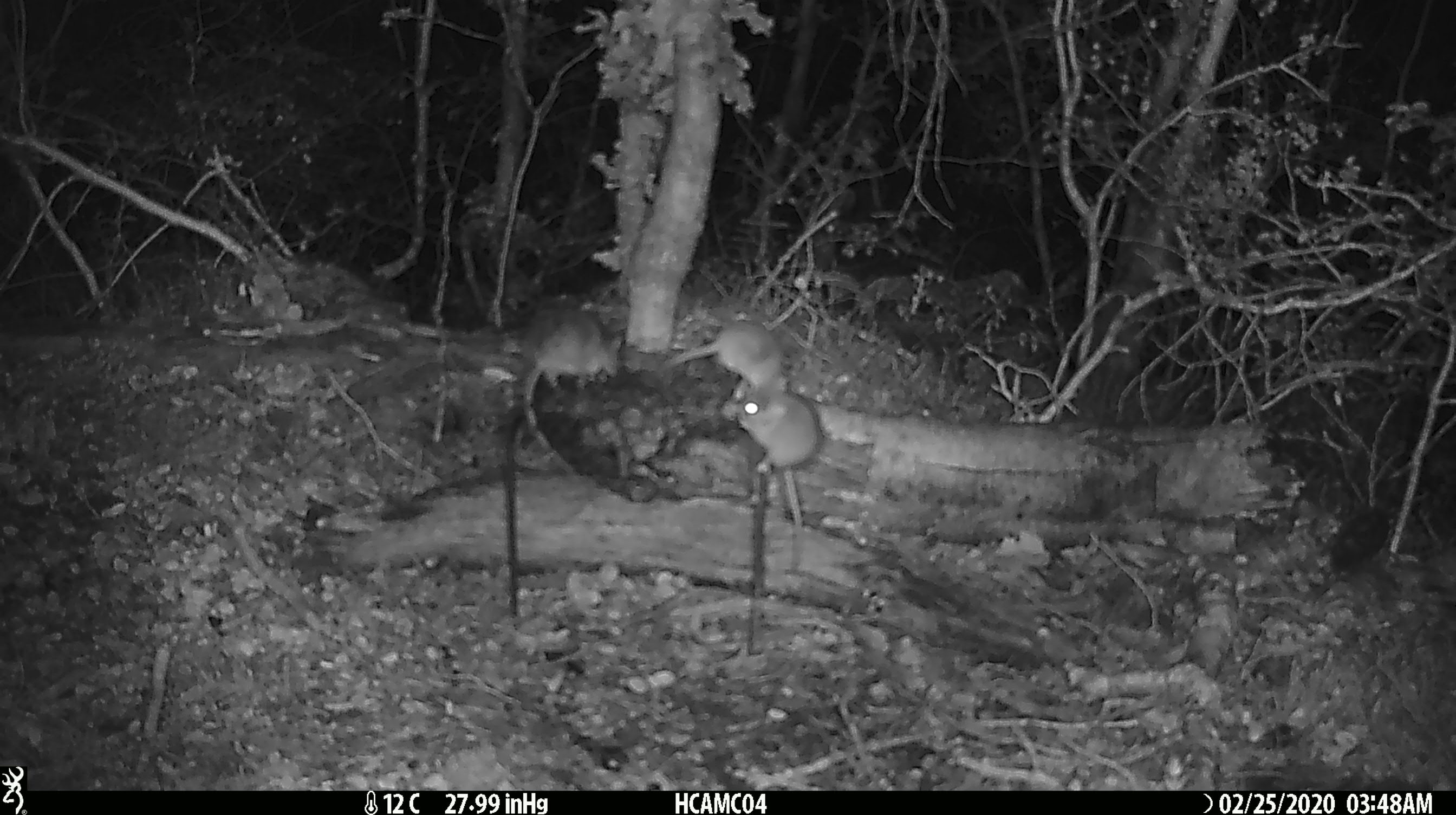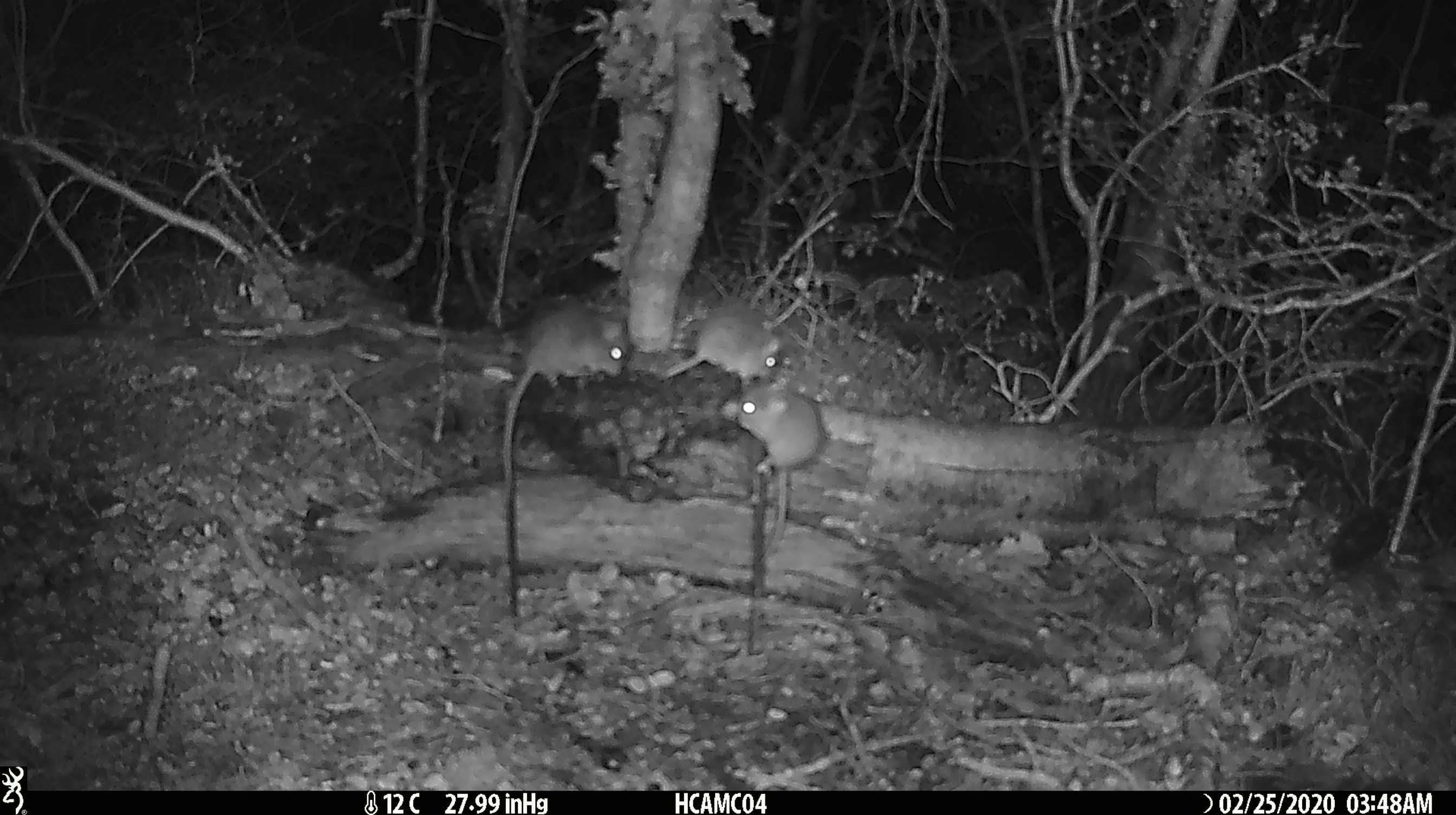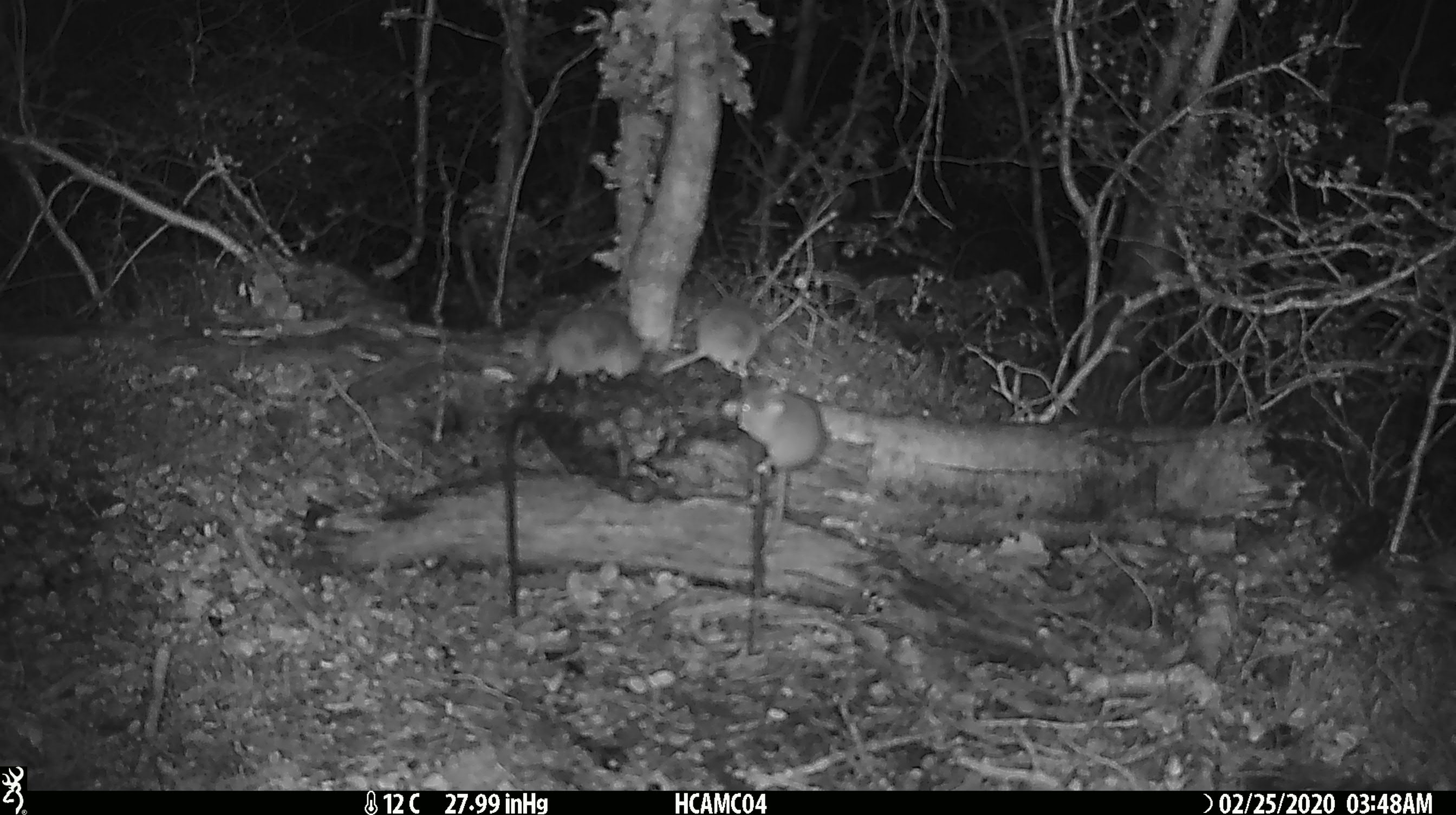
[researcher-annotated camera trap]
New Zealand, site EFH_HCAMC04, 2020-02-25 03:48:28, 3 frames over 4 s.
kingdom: Animalia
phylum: Chordata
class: Mammalia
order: Rodentia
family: Muridae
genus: Mus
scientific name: Mus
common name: mouse